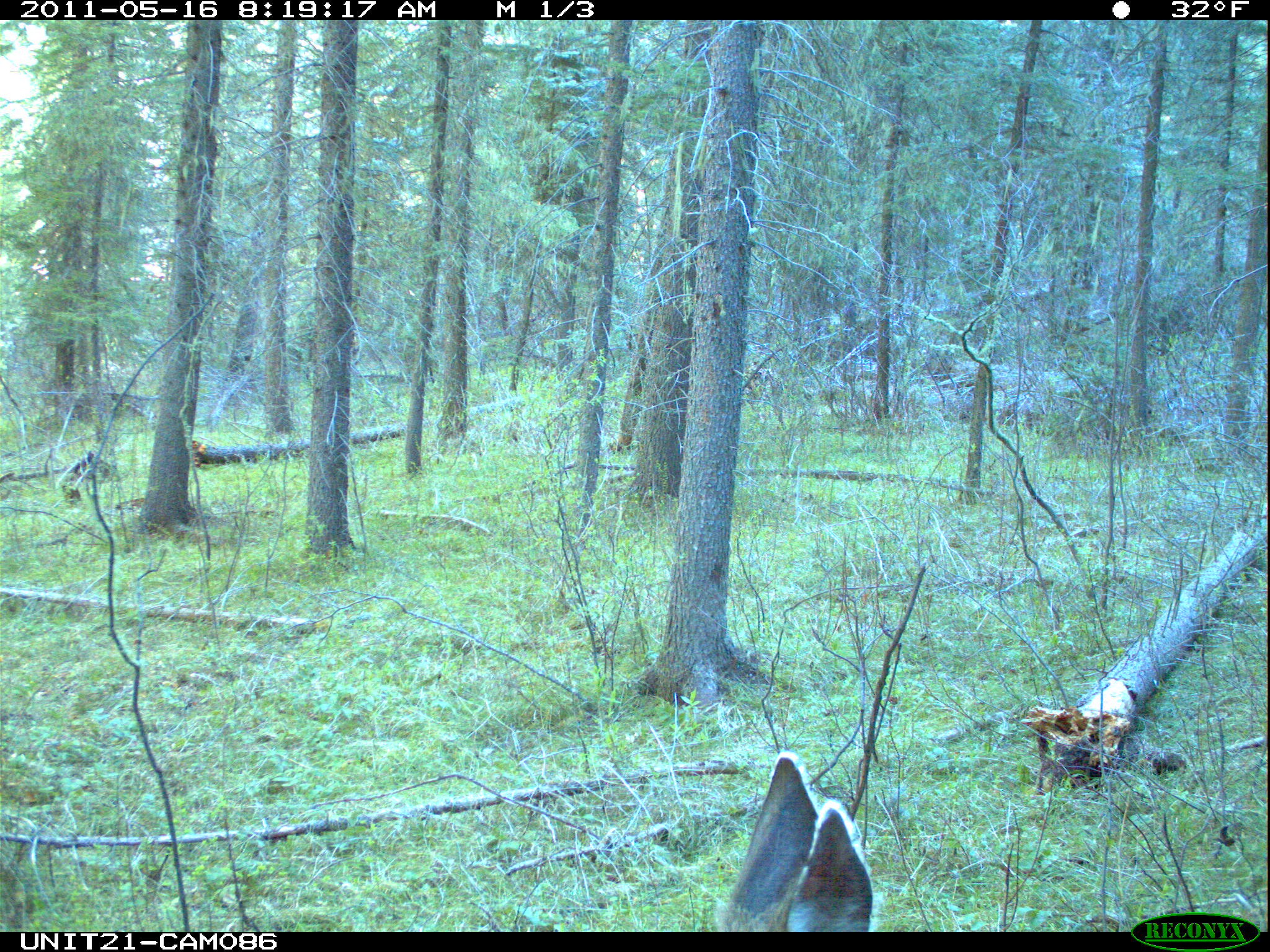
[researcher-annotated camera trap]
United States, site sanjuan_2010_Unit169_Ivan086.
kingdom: Animalia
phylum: Chordata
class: Mammalia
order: Artiodactyla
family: Cervidae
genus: Odocoileus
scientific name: Odocoileus hemionus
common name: mule deer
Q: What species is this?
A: Odocoileus hemionus (mule deer).